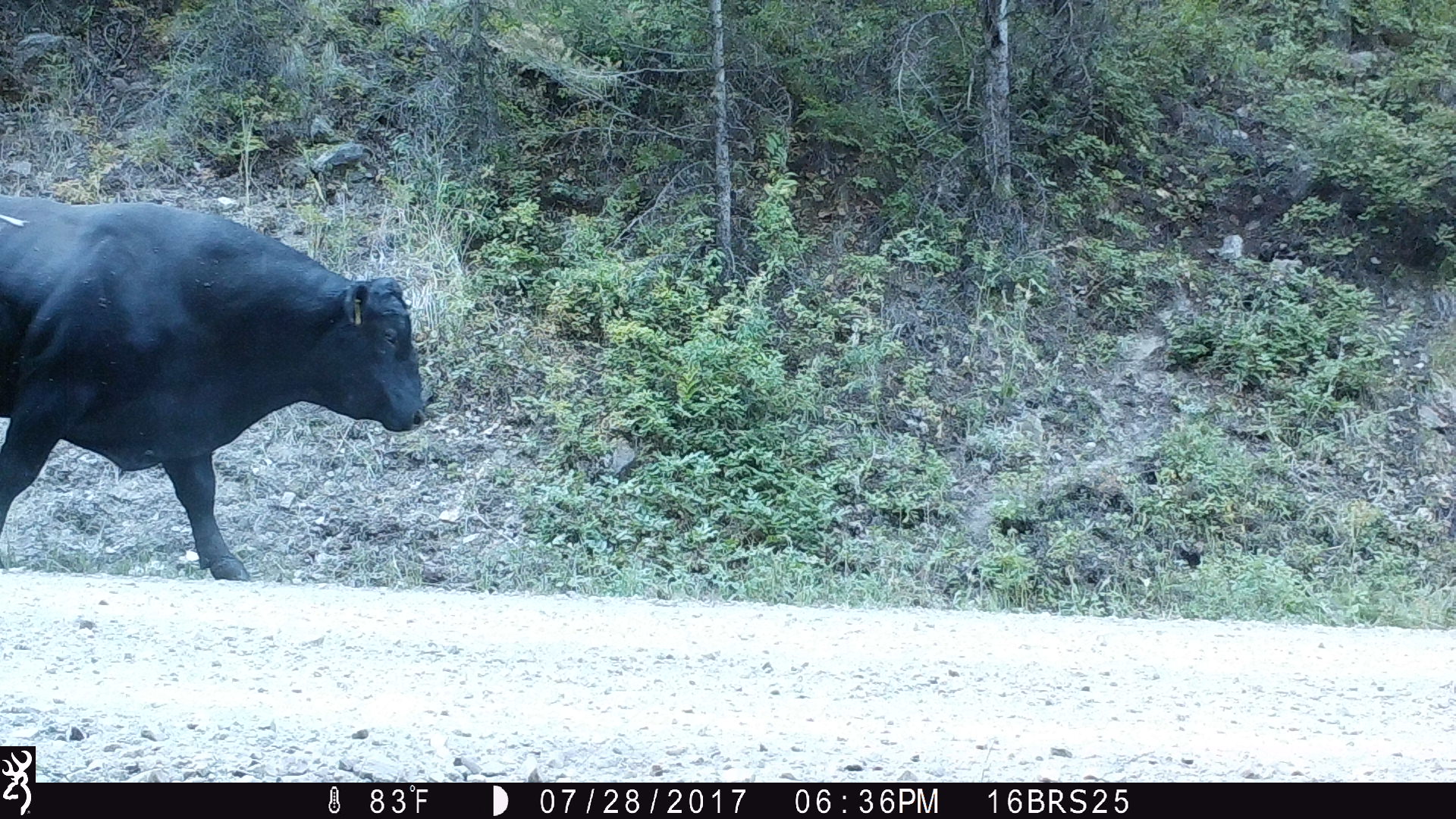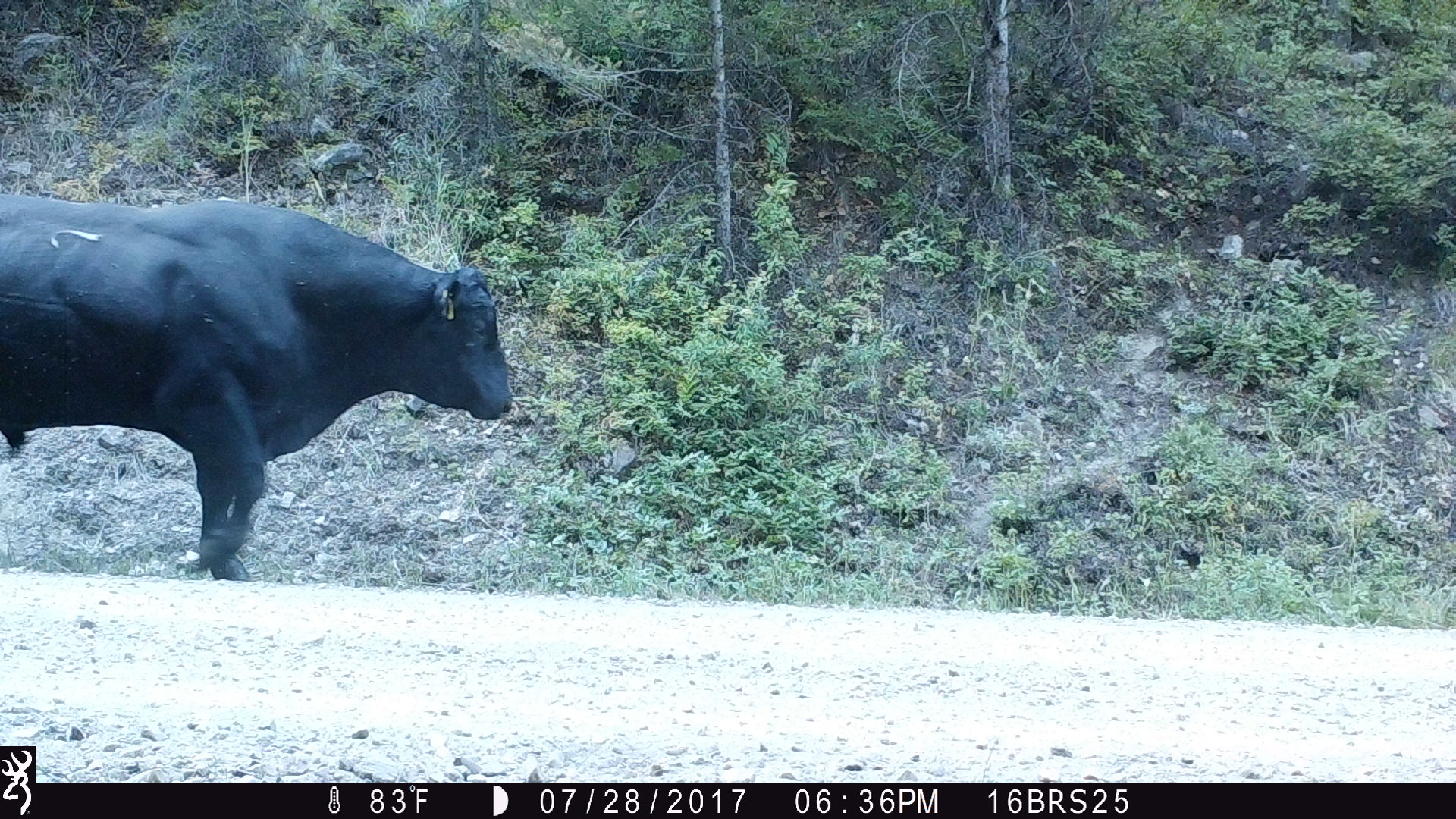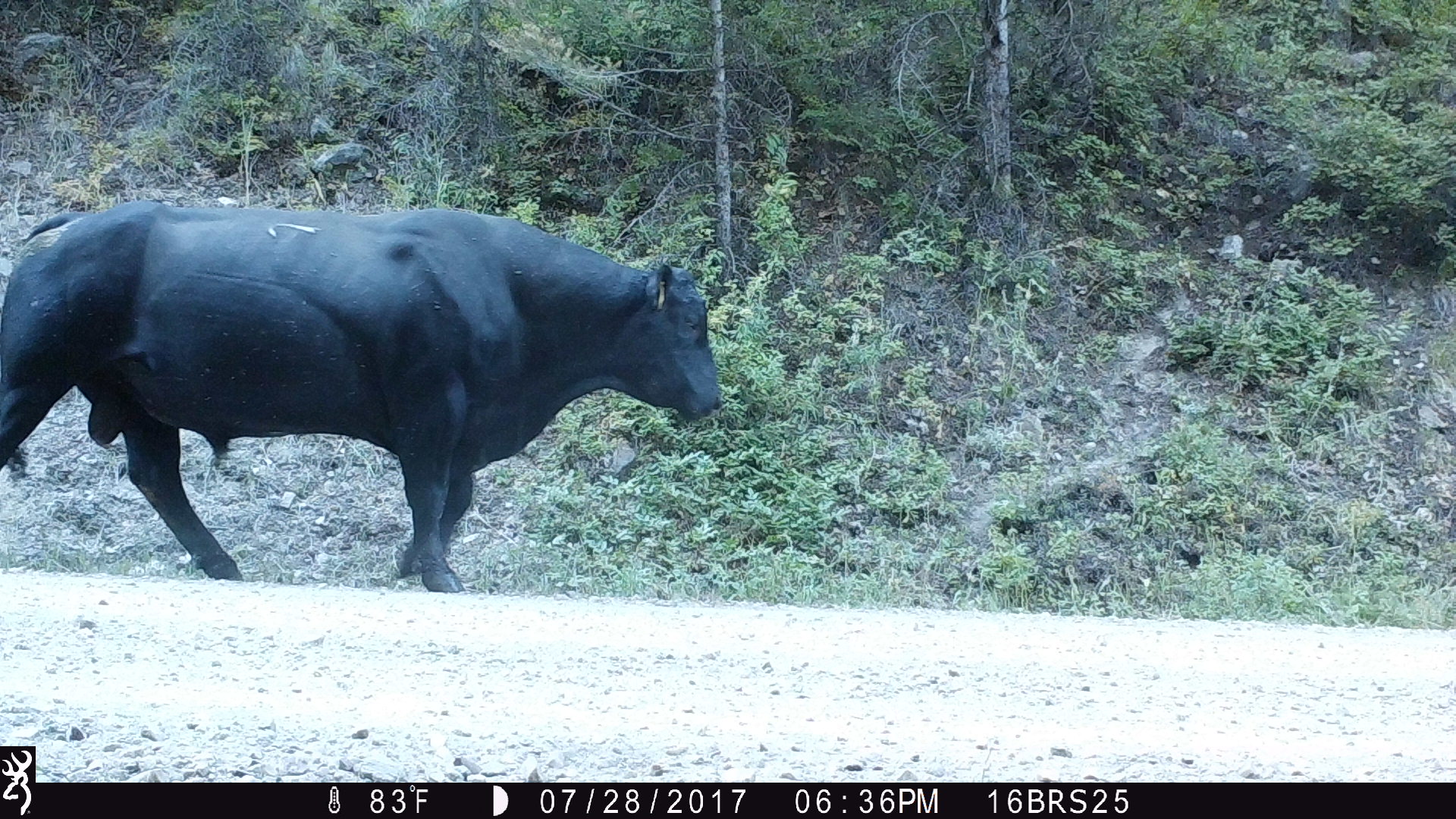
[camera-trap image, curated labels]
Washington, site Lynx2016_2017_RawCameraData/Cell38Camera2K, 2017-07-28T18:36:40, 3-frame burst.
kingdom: Animalia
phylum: Chordata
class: Mammalia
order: Artiodactyla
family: Bovidae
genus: Bos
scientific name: Bos taurus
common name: domestic cattle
Domestic cattle (Bos taurus). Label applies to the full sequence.